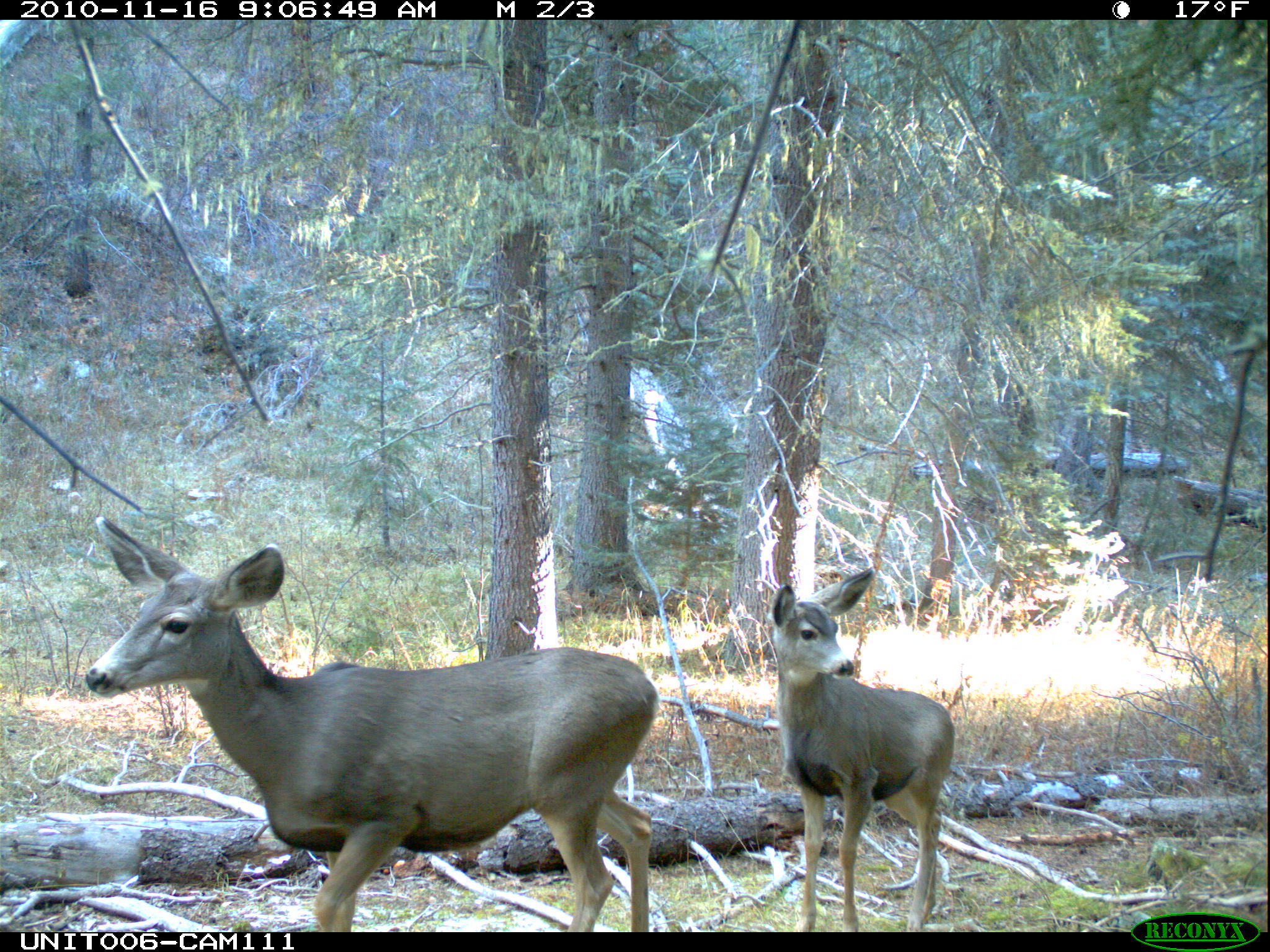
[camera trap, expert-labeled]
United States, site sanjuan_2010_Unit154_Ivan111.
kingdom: Animalia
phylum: Chordata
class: Mammalia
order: Artiodactyla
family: Cervidae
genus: Odocoileus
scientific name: Odocoileus hemionus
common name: mule deer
Odocoileus hemionus (mule deer).